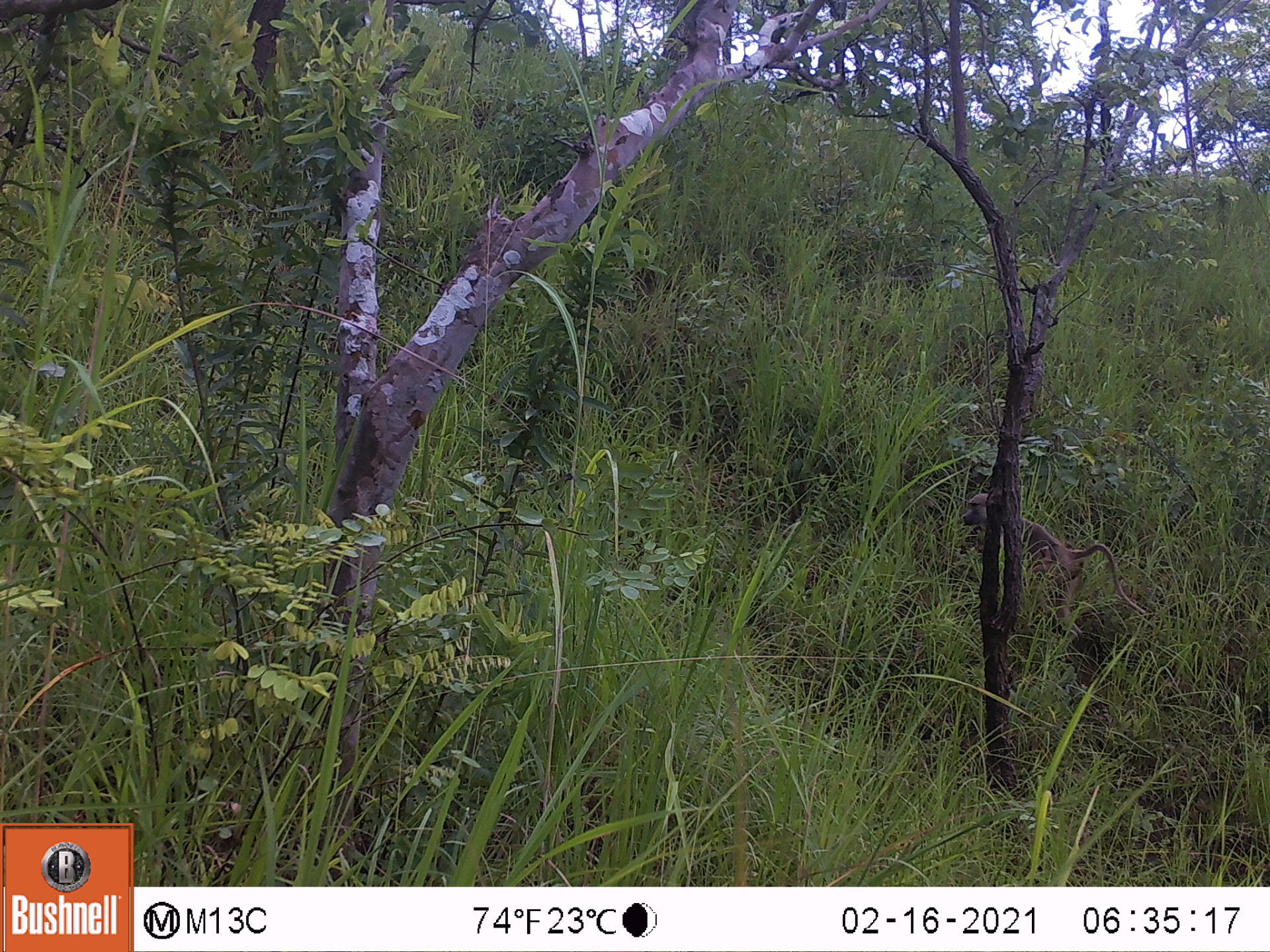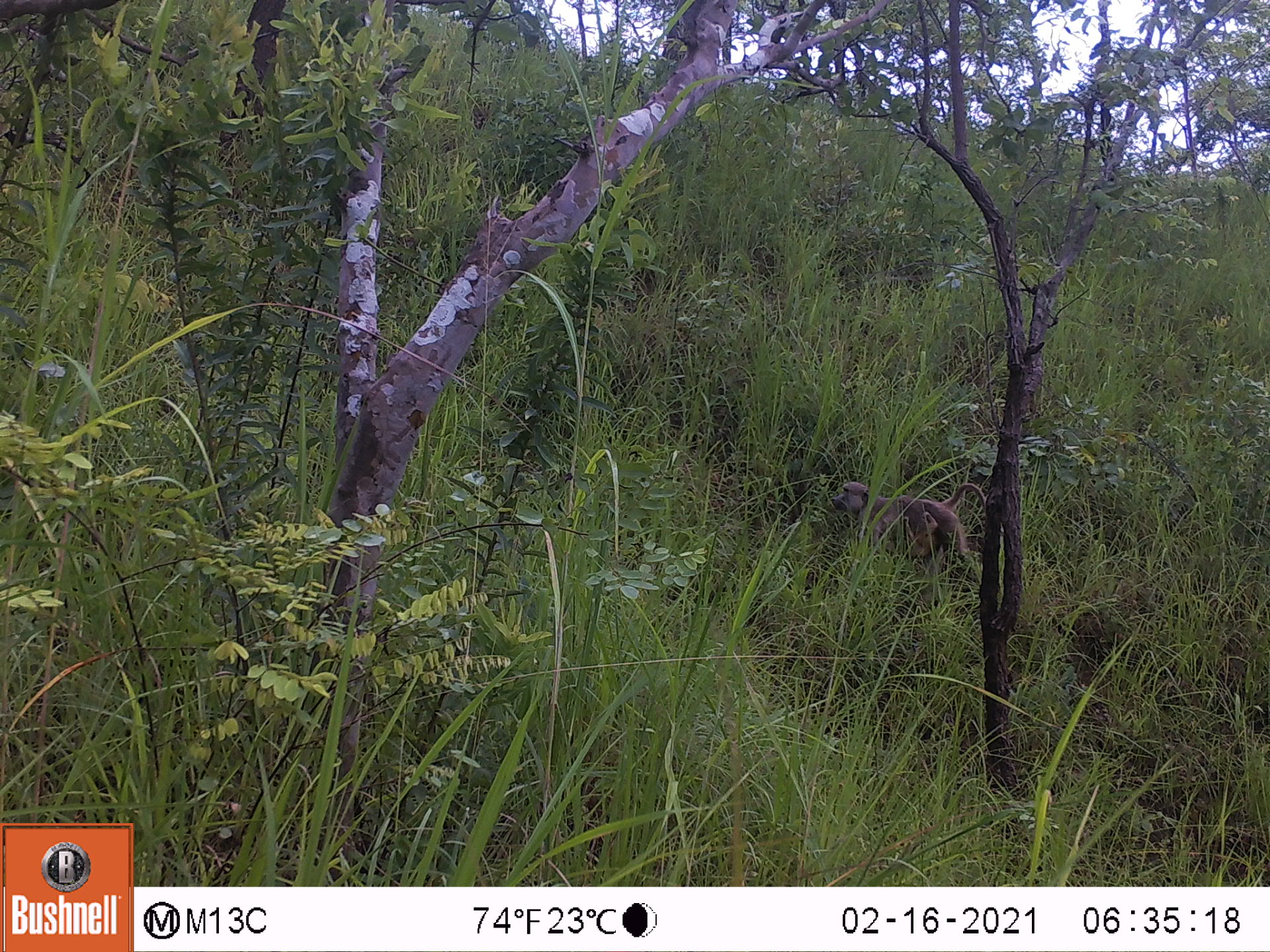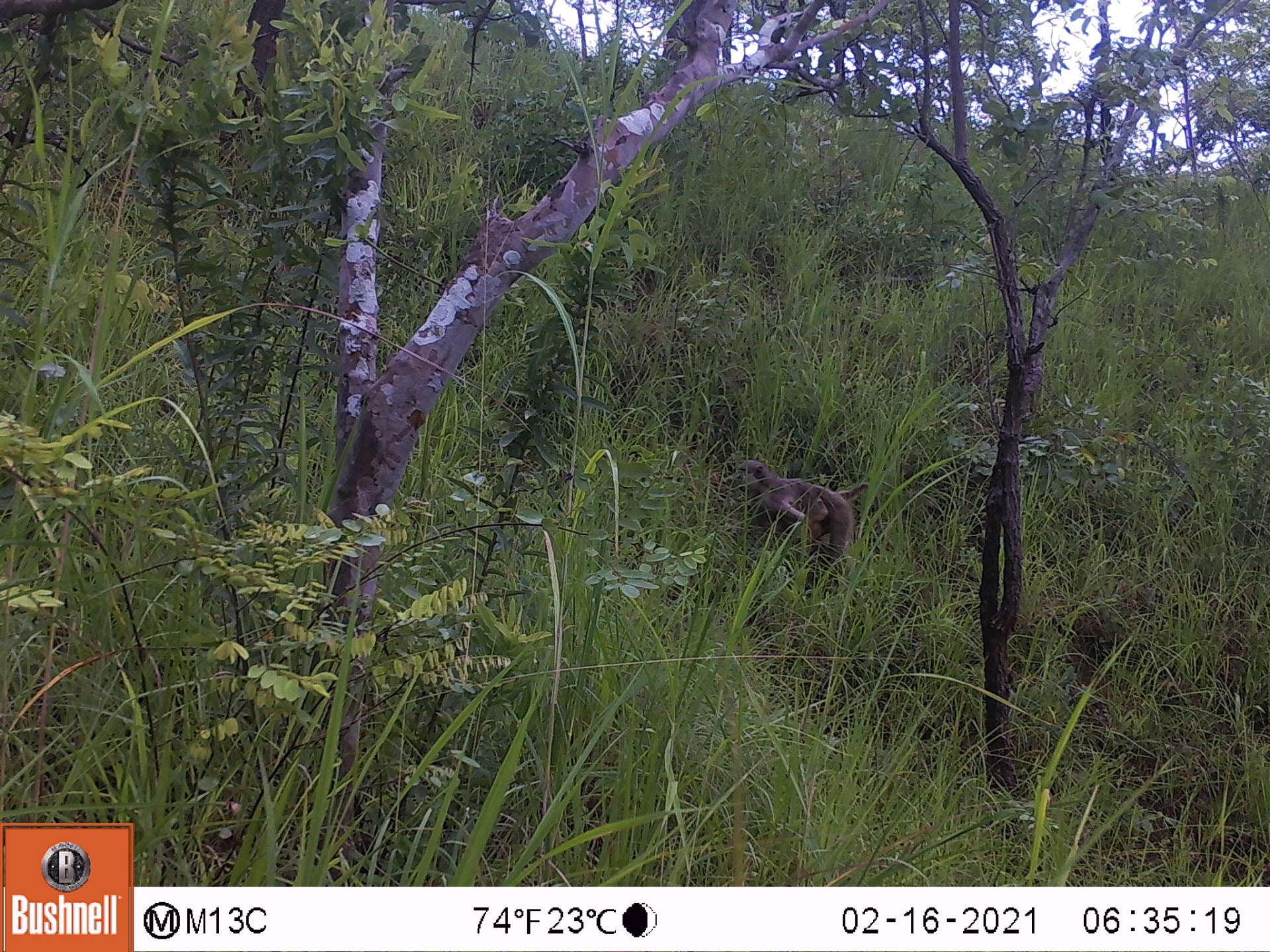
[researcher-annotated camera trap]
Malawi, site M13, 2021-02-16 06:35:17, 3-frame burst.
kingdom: Animalia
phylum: Chordata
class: Mammalia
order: Primates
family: Cercopithecidae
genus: Papio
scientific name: Papio cynocephalus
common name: yellow baboon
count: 1